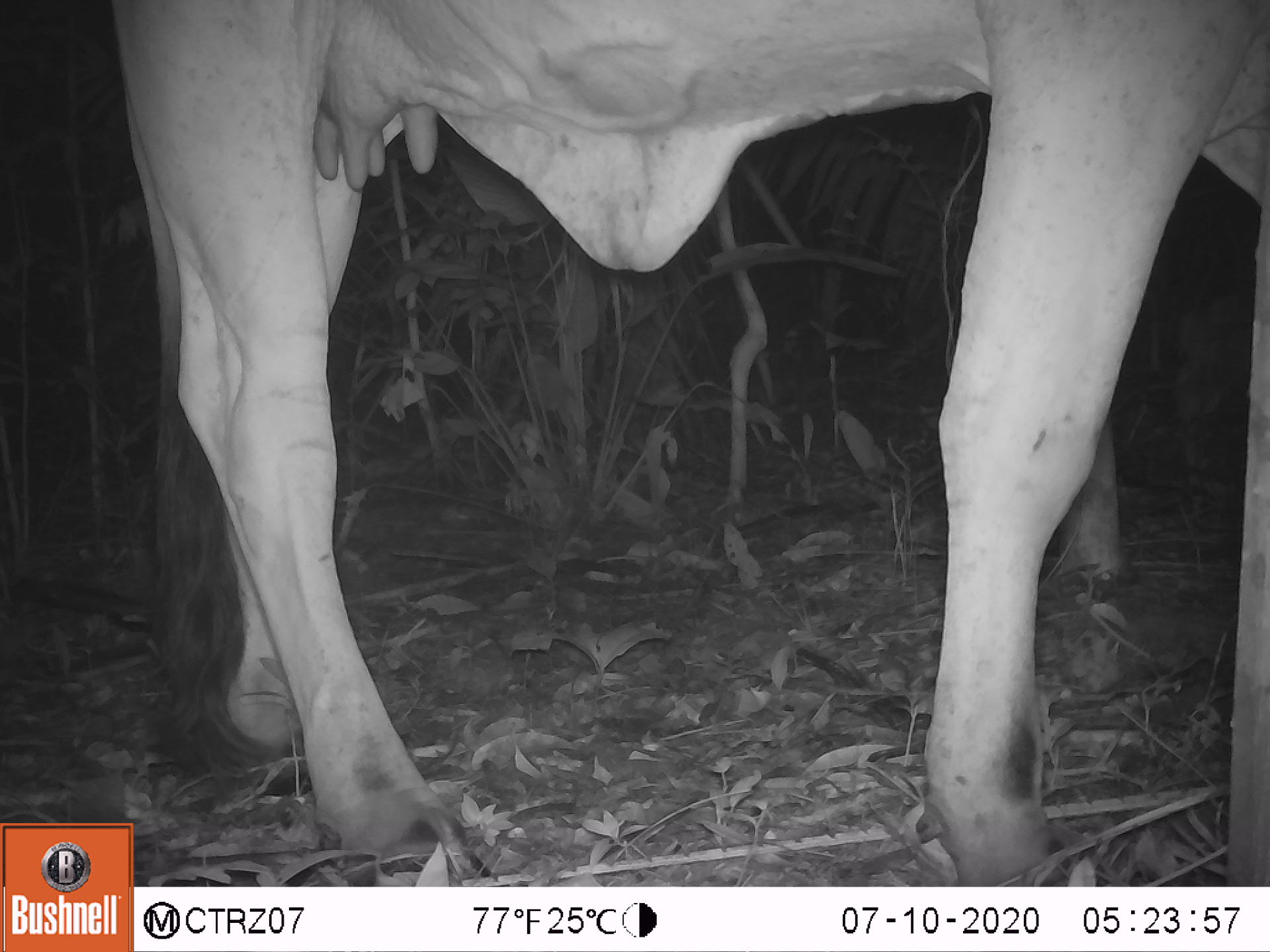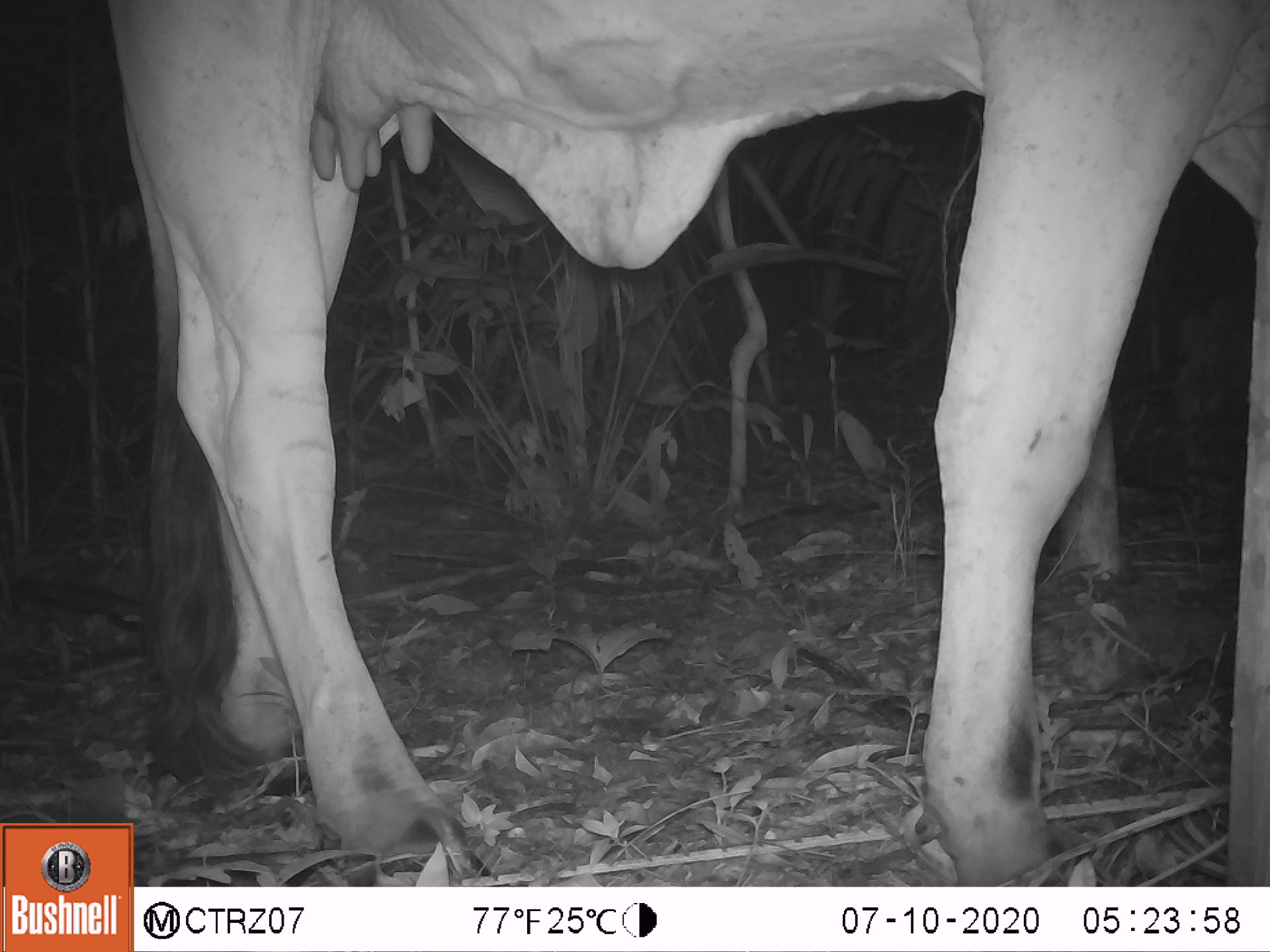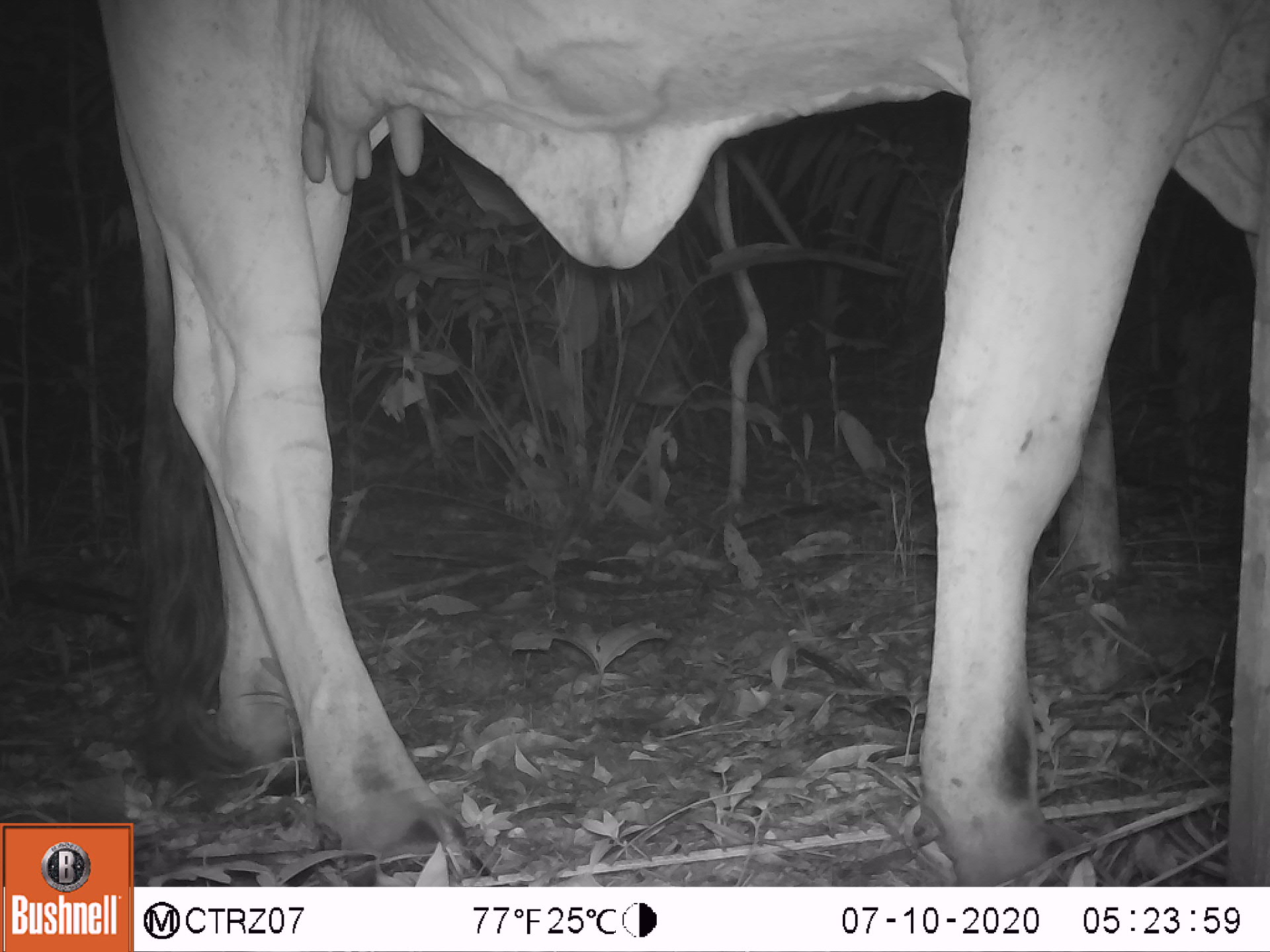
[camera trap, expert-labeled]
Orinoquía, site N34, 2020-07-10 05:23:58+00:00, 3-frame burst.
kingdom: Animalia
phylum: Chordata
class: Mammalia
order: Artiodactyla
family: Bovidae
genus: Bos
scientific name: Bos taurus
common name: cow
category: cattle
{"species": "cattle (cow) (Bos taurus)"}